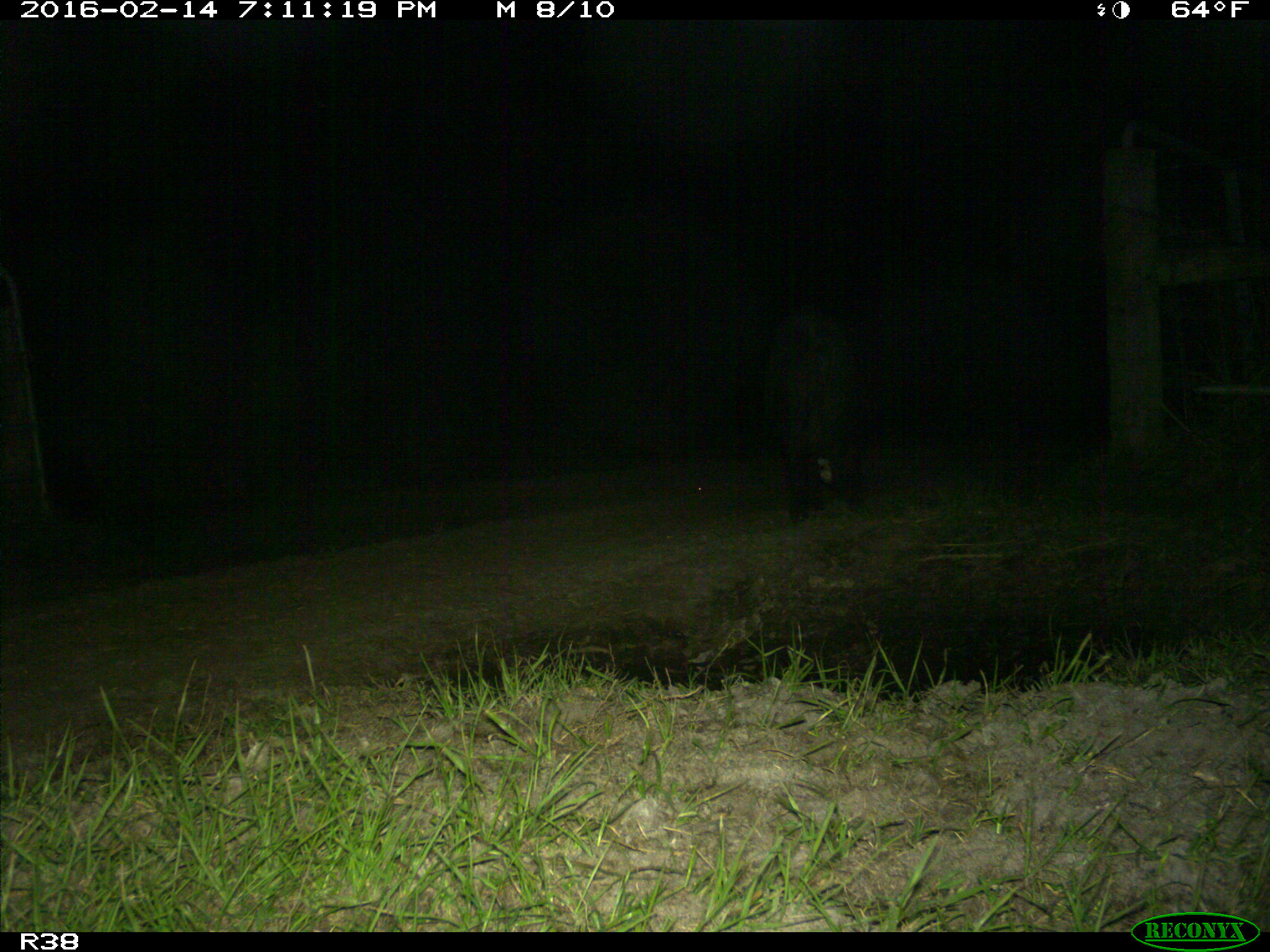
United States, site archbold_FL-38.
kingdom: Animalia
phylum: Chordata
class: Mammalia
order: Artiodactyla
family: Suidae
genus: Sus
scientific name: Sus scrofa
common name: wild boar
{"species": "Sus scrofa (wild boar)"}